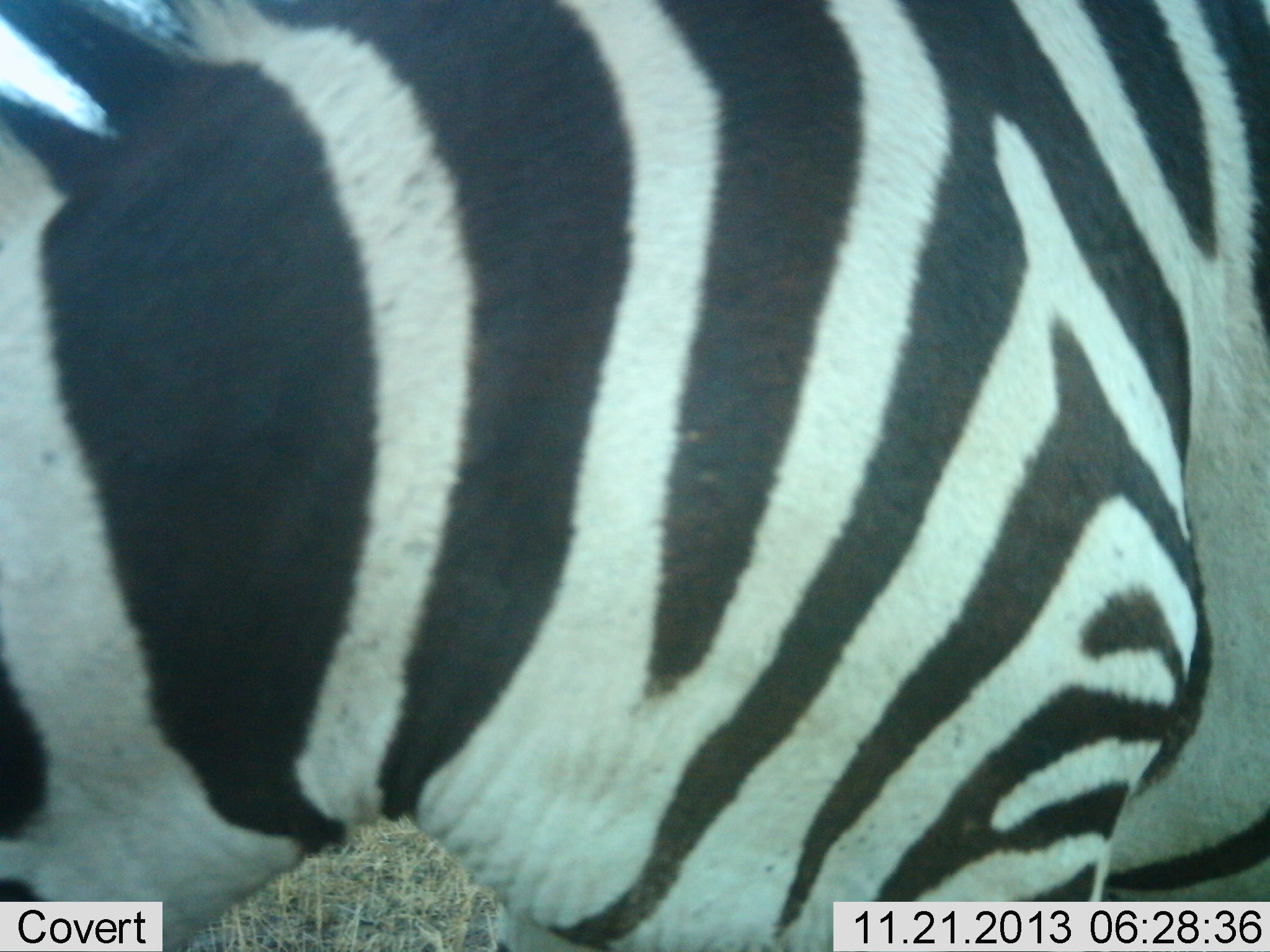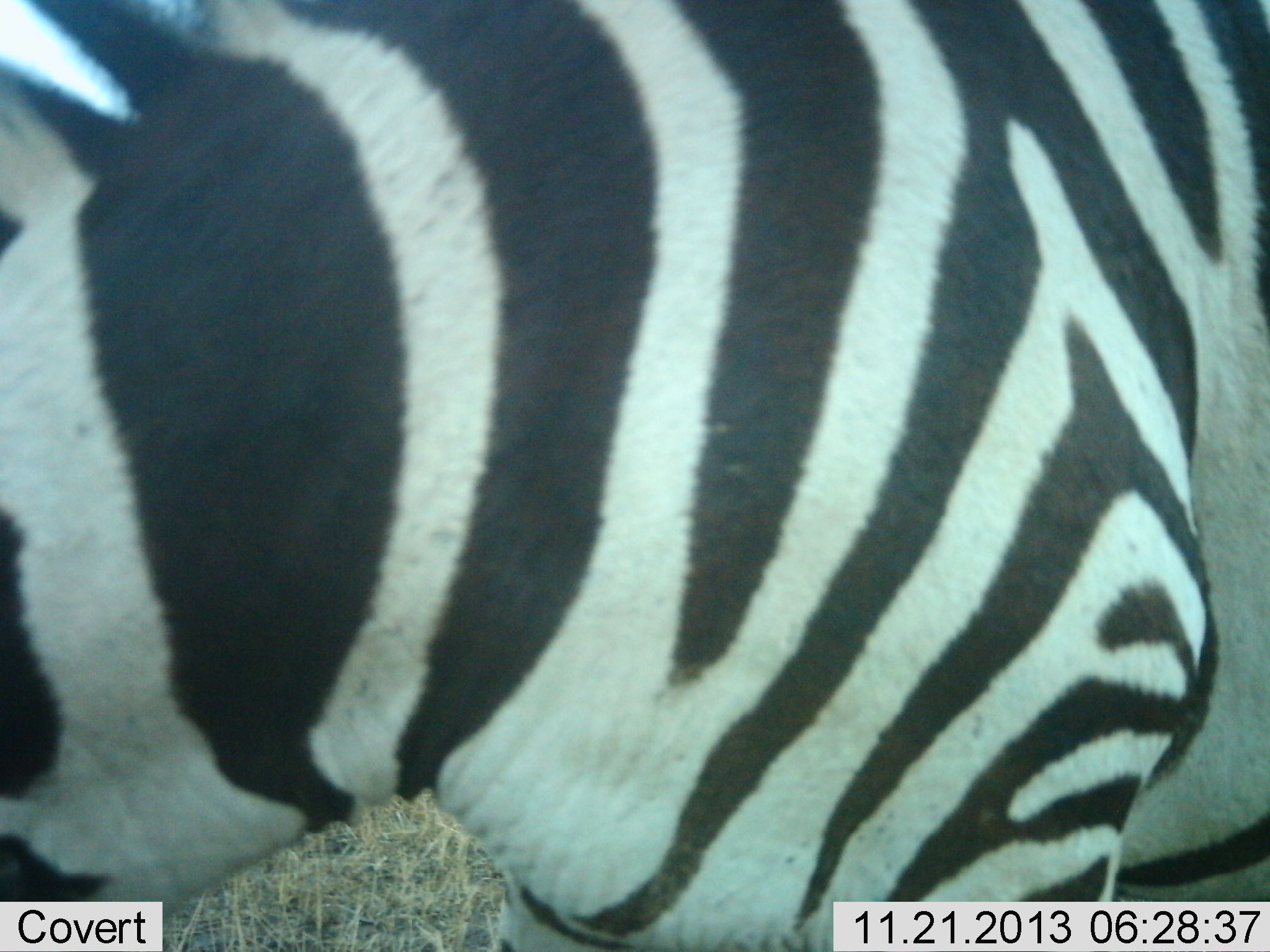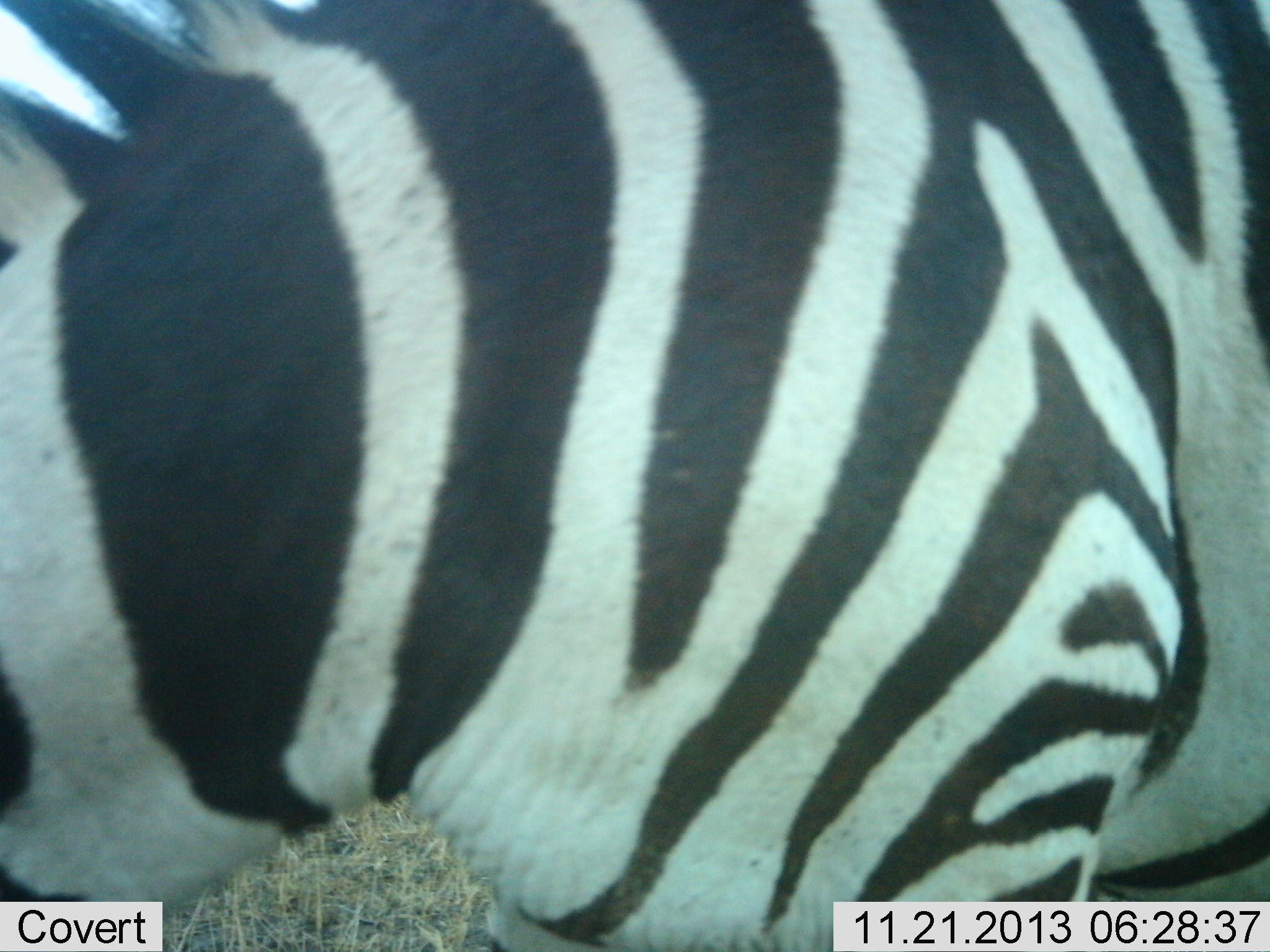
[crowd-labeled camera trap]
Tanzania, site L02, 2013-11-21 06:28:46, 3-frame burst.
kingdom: Animalia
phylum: Chordata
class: Mammalia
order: Perissodactyla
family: Equidae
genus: Equus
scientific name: Equus quagga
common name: plains zebra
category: zebra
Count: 1.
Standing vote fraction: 100%.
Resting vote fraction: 0%.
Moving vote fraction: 0%.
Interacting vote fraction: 0%.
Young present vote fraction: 0%.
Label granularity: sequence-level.